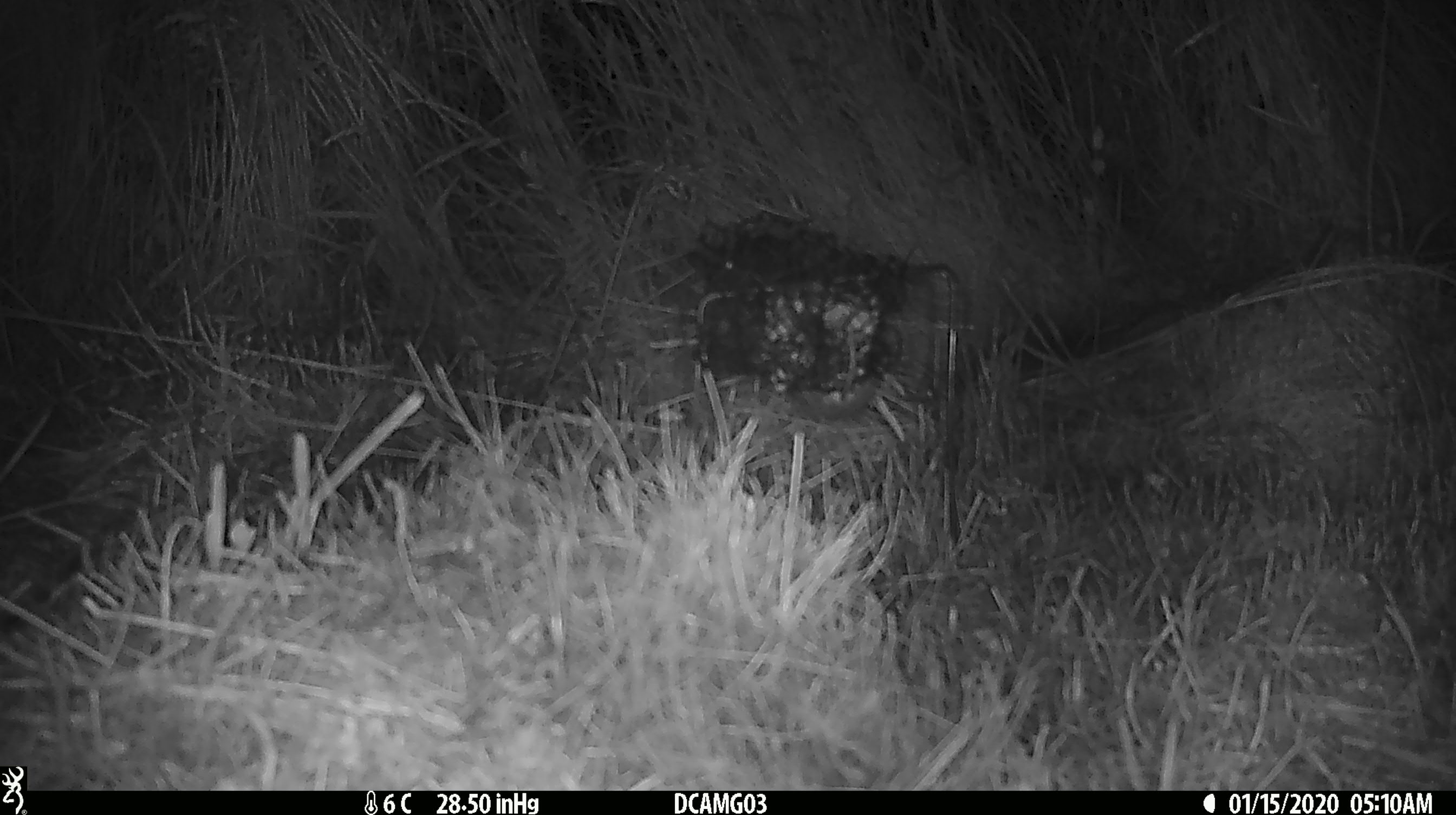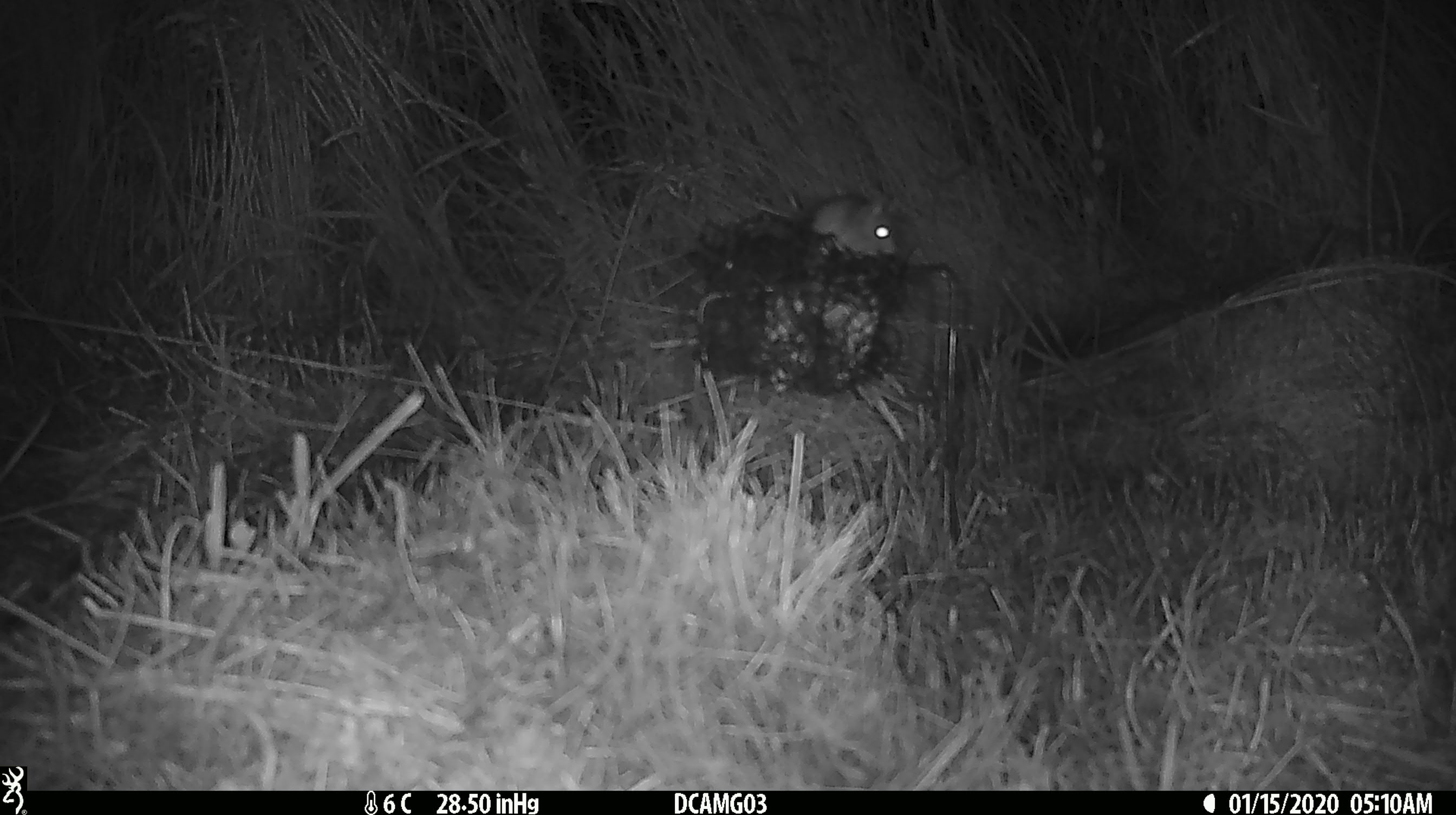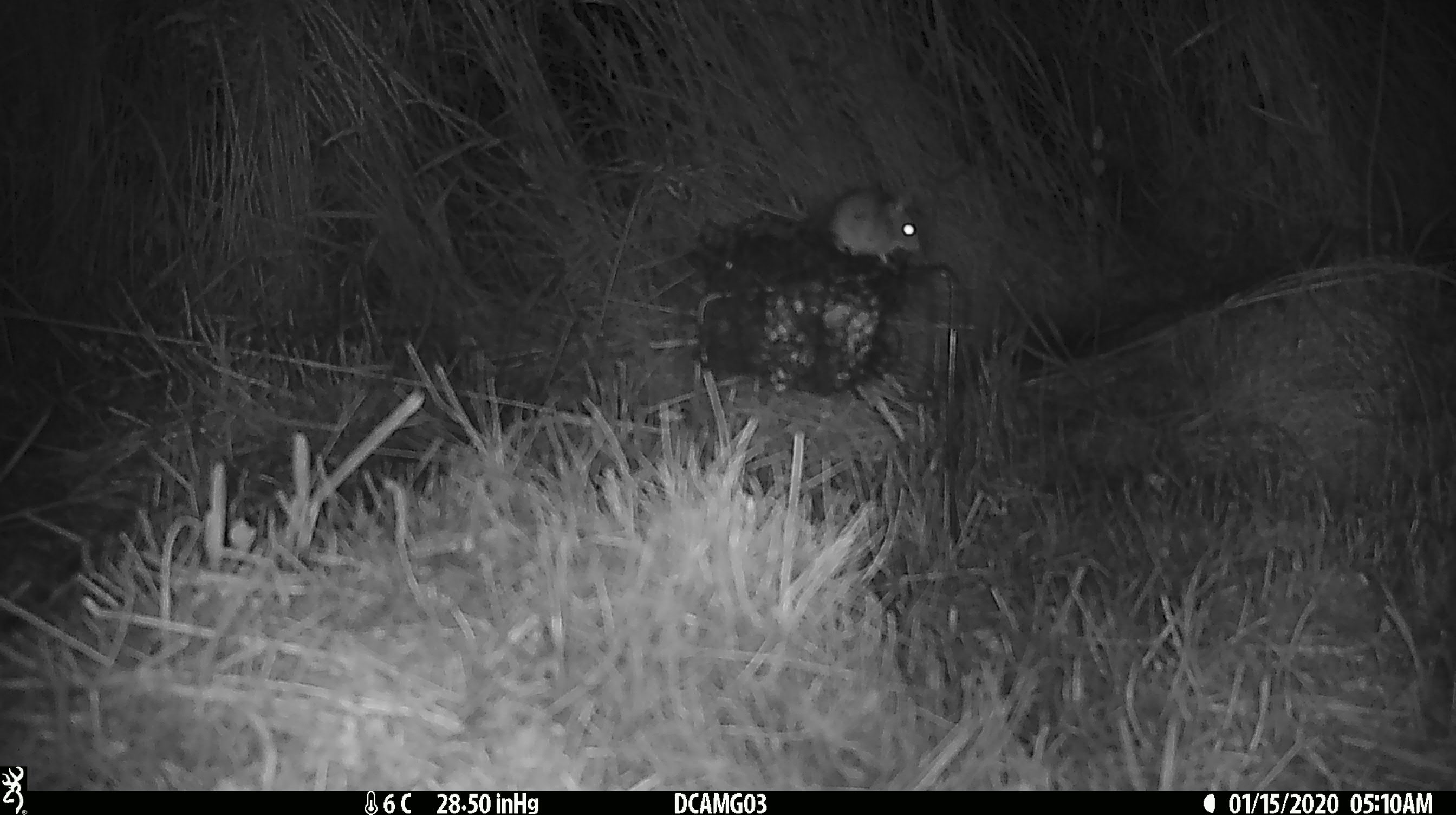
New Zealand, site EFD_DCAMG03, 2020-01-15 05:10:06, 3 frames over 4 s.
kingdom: Animalia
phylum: Chordata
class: Mammalia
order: Rodentia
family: Muridae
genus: Mus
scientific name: Mus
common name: mouse